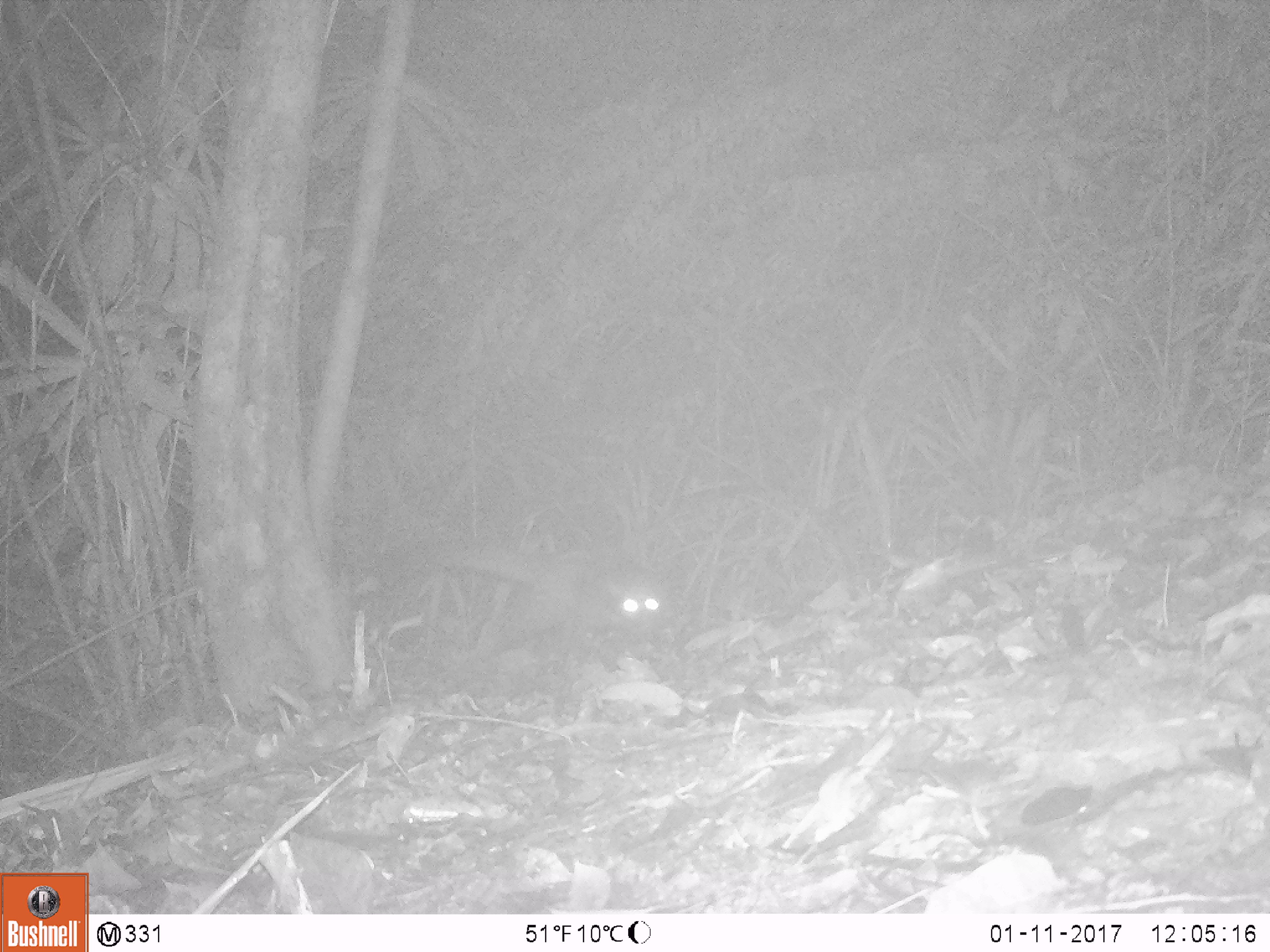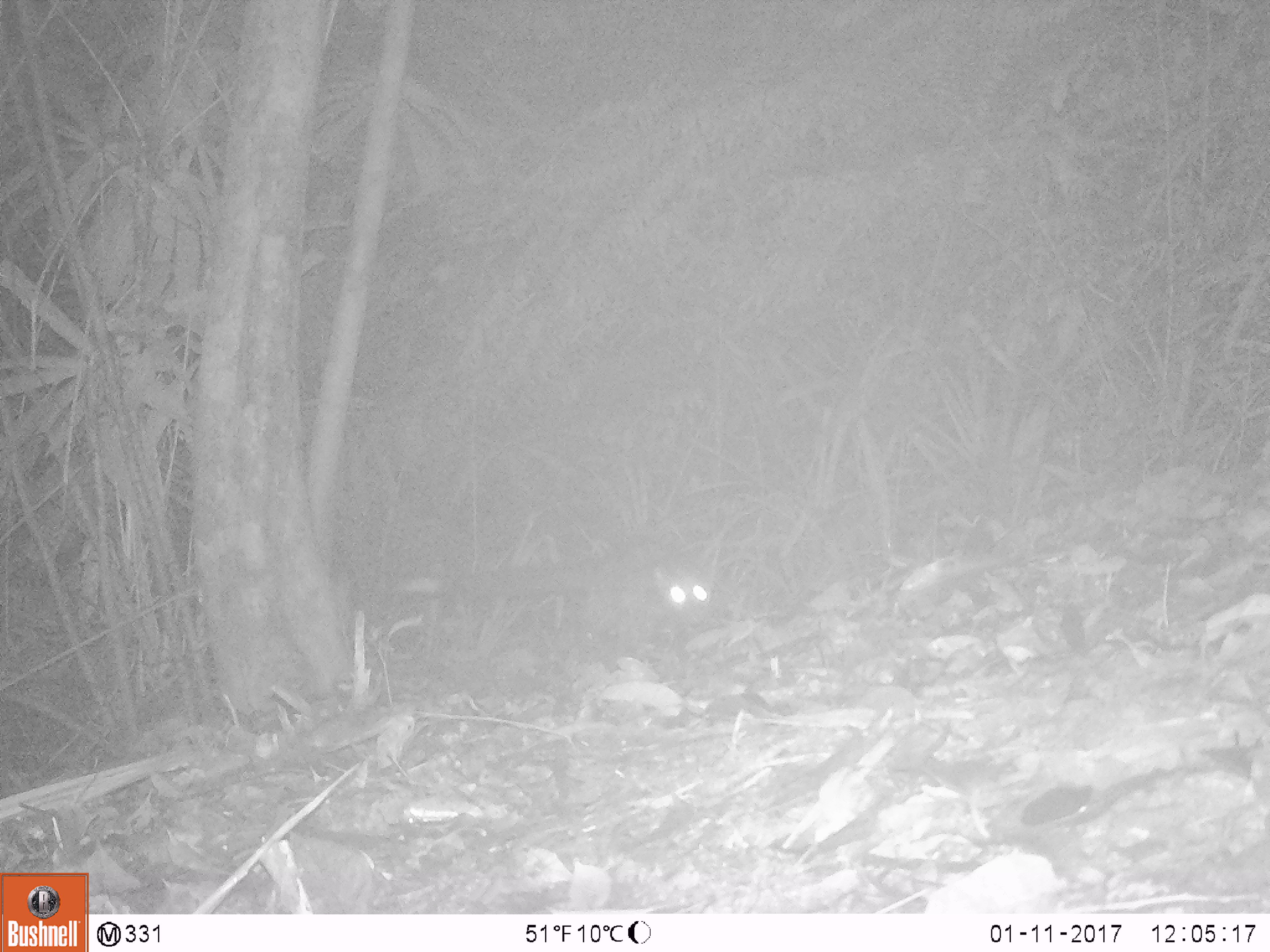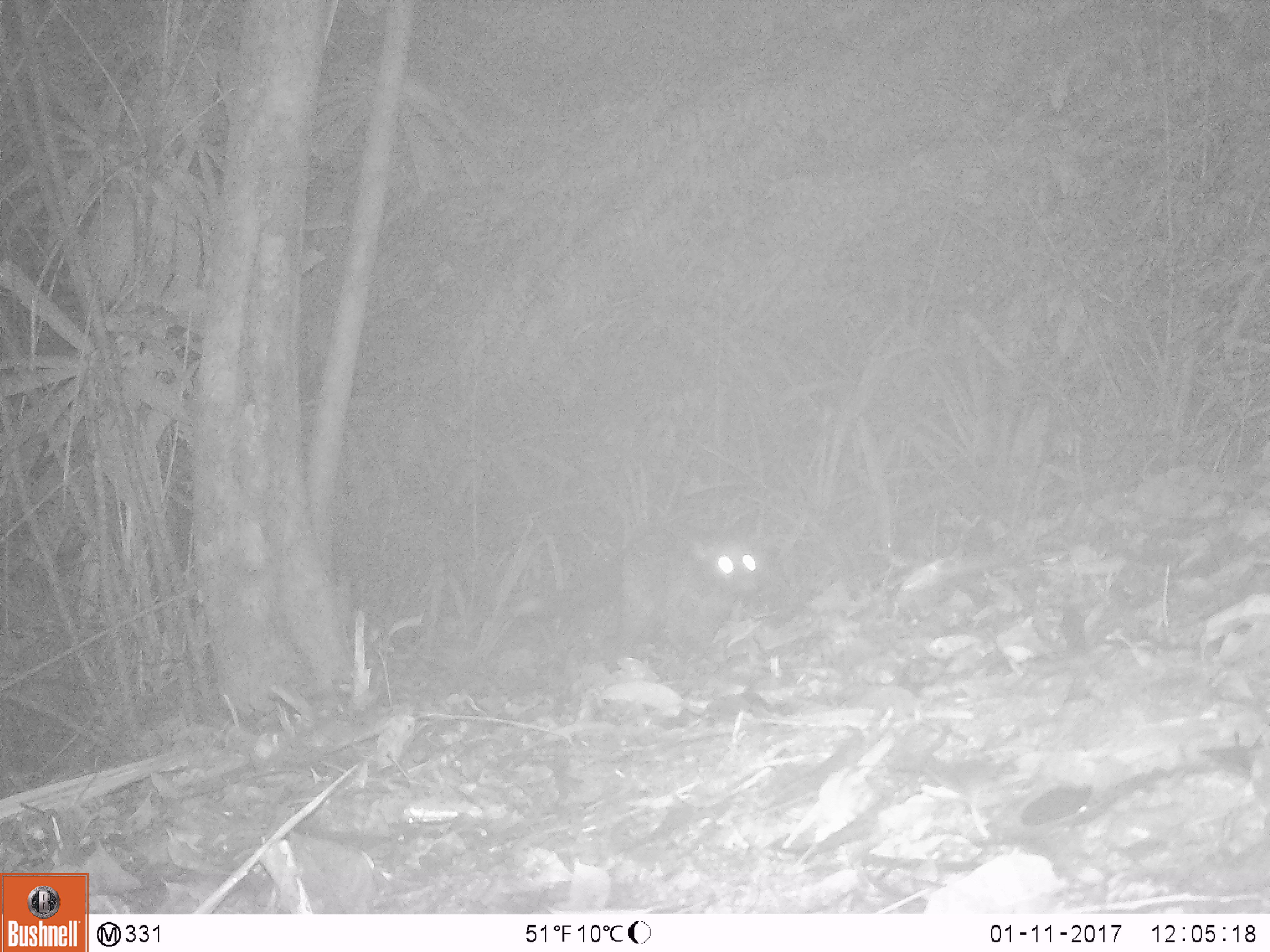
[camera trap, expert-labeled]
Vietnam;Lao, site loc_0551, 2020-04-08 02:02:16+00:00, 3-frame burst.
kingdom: Animalia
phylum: Chordata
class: Mammalia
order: Carnivora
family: Viverridae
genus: Paradoxurus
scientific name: Paradoxurus hermaphroditus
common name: common palm civet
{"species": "common palm civet (Paradoxurus hermaphroditus)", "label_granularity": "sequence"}